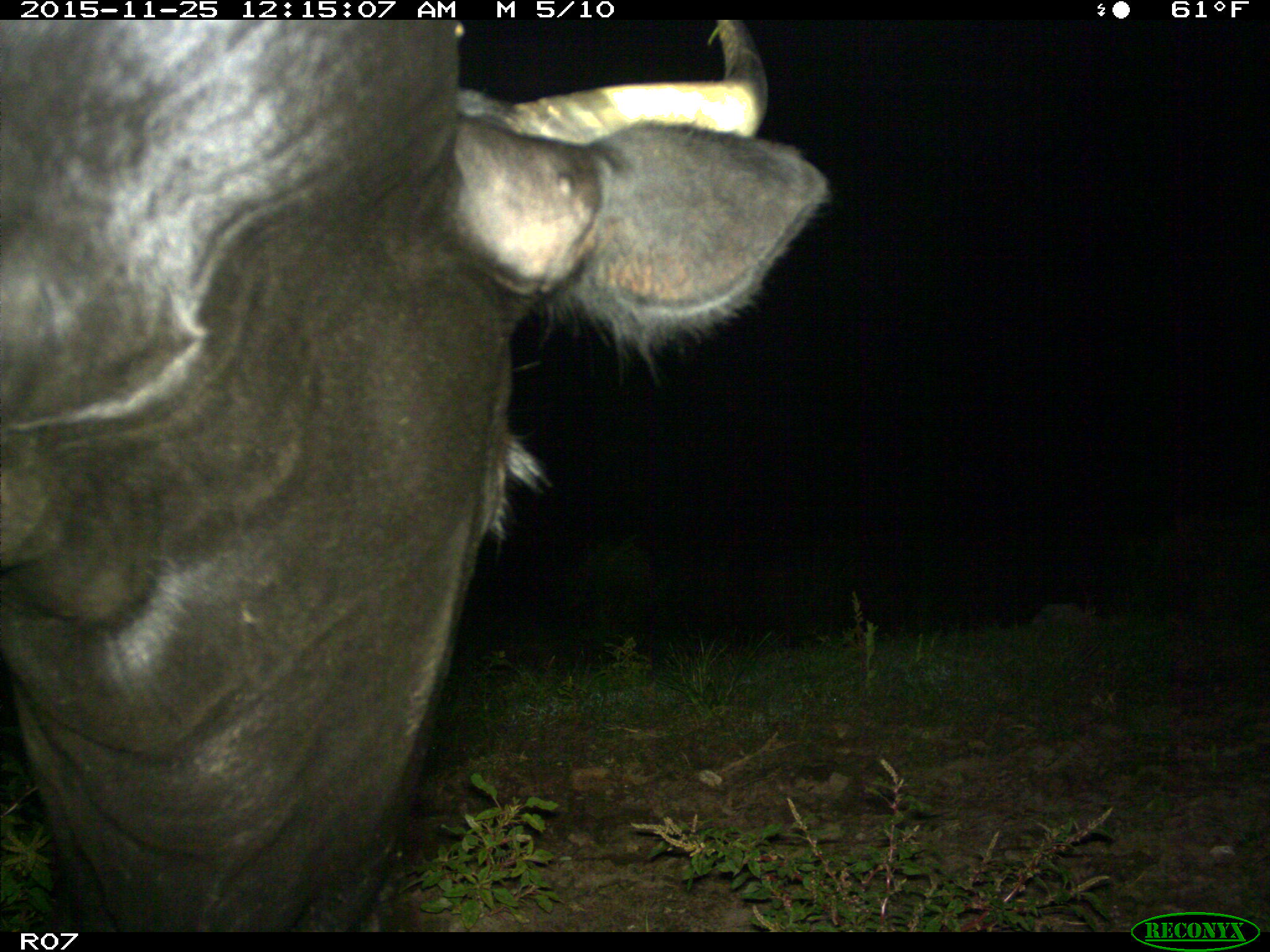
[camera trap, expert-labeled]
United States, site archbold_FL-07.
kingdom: Animalia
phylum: Chordata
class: Mammalia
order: Artiodactyla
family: Bovidae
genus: Bos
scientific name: Bos taurus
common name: domestic cow